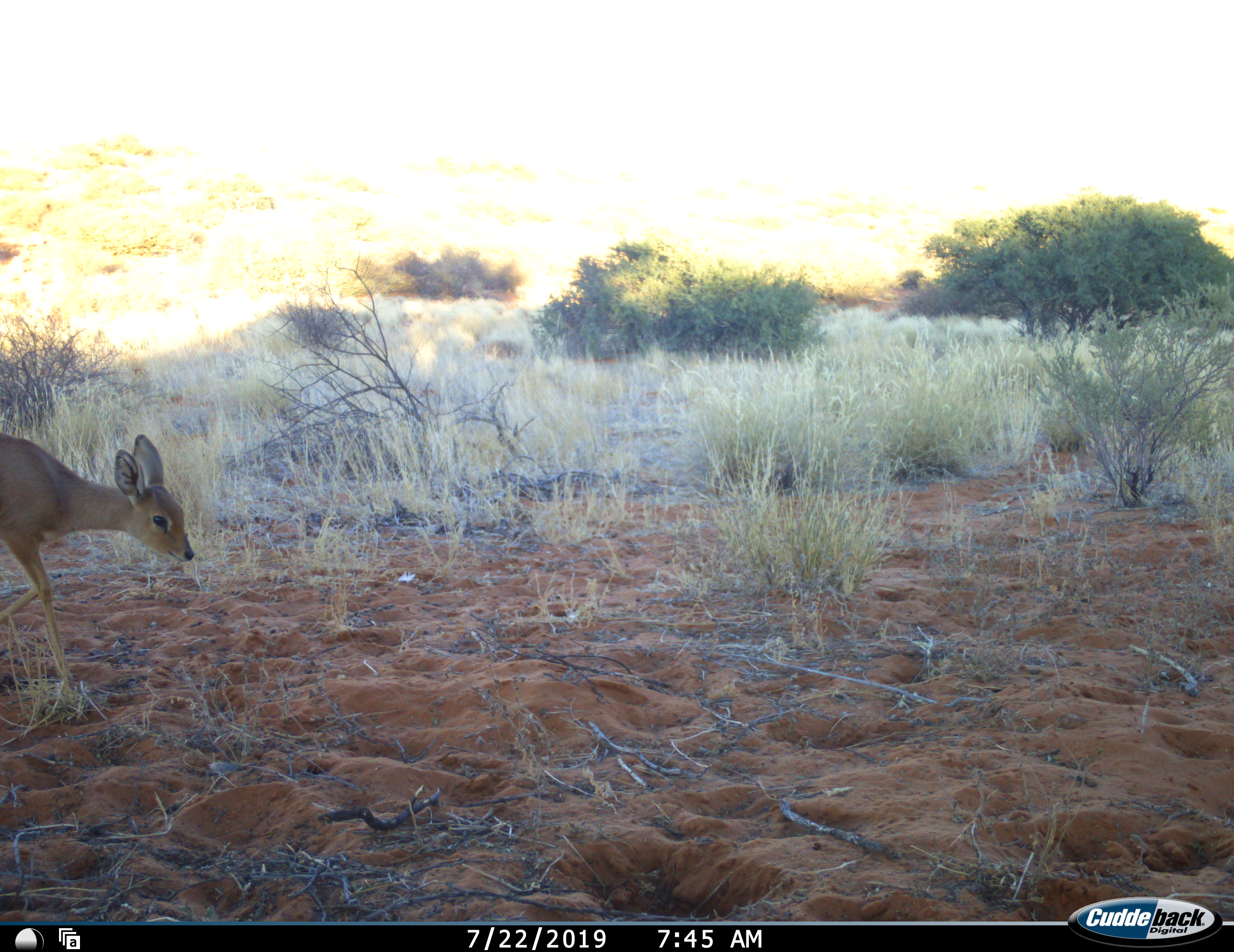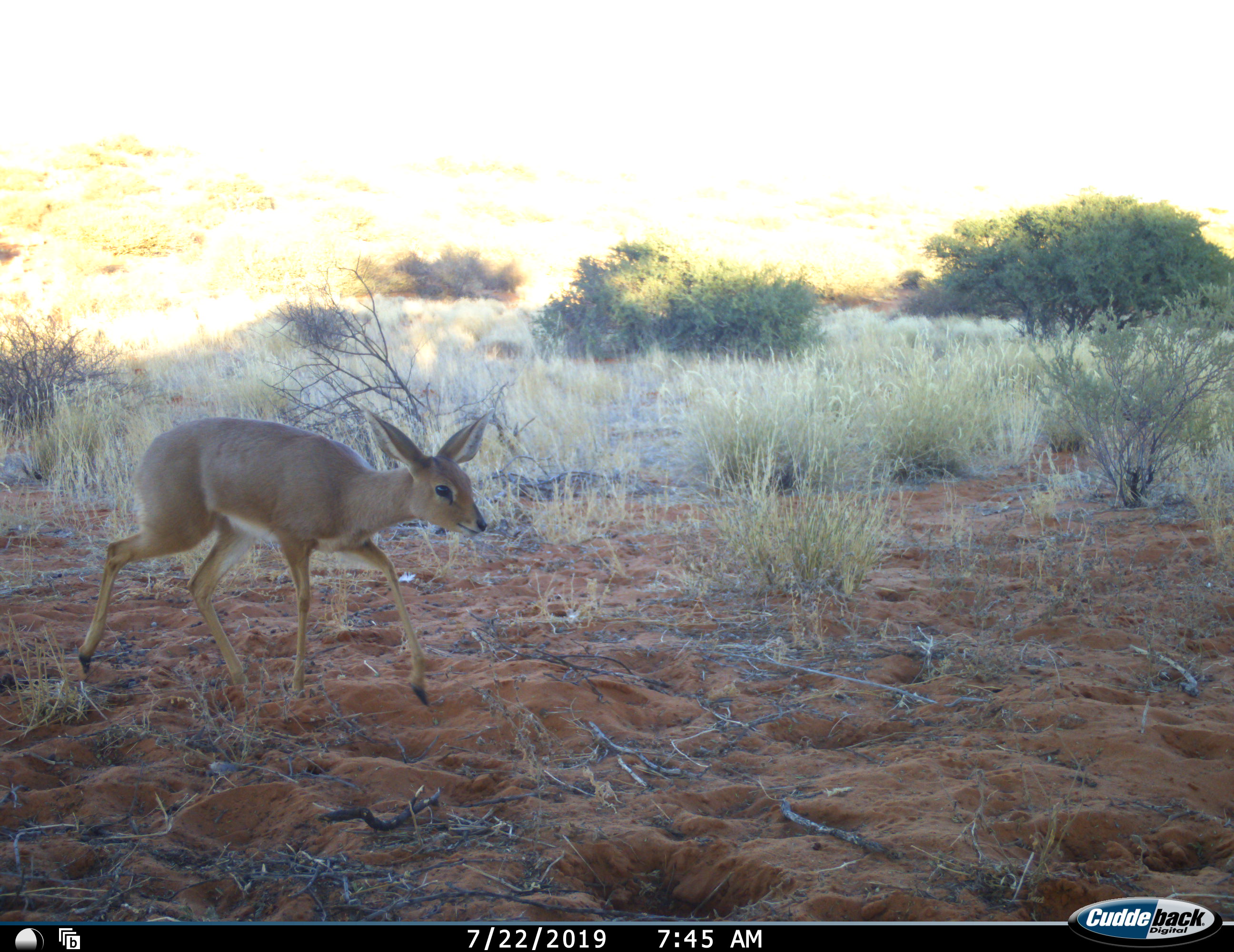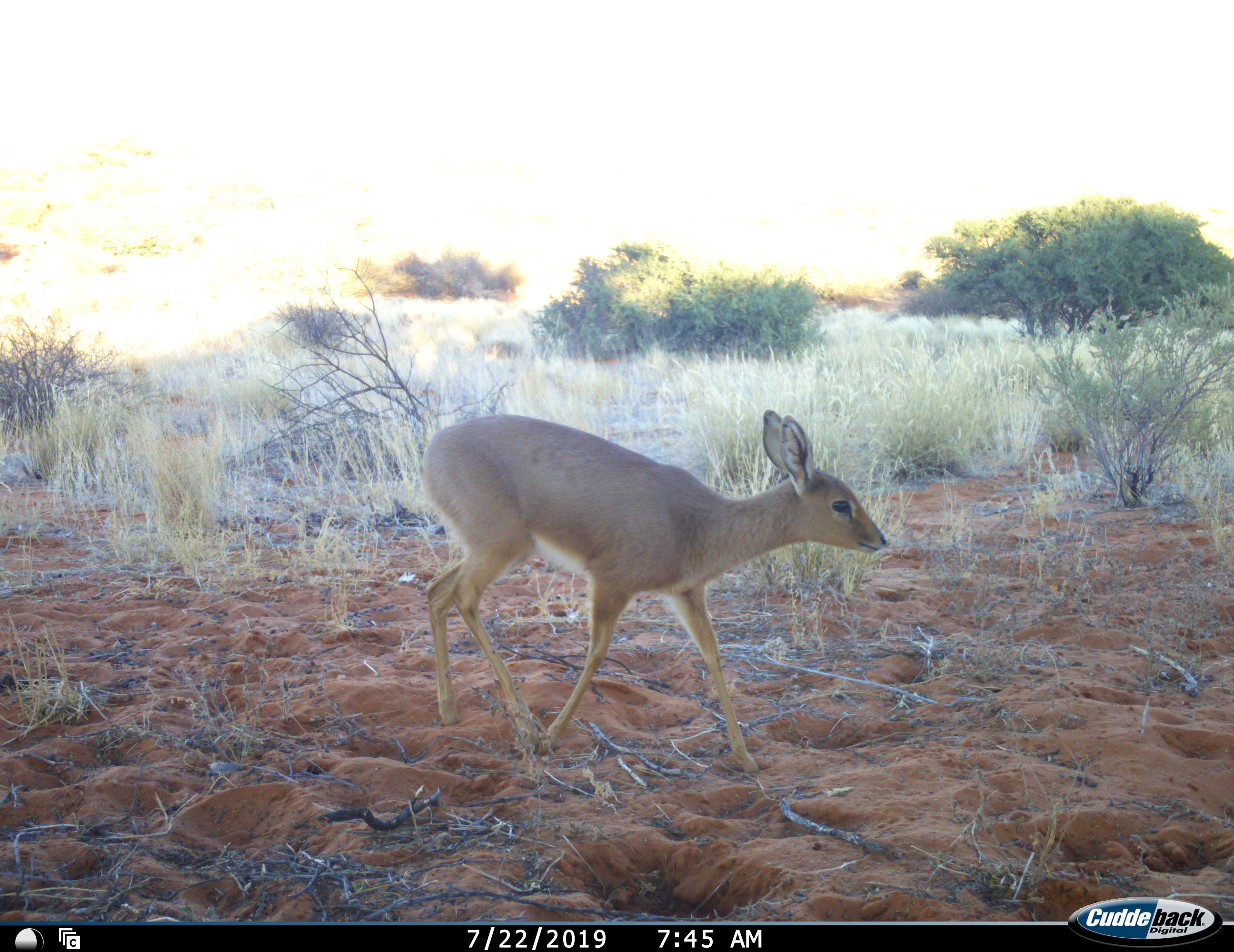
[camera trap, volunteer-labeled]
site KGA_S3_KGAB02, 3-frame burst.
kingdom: Animalia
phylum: Chordata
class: Mammalia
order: Artiodactyla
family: Bovidae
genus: Raphicerus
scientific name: Raphicerus campestris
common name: steenbok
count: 1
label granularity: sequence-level